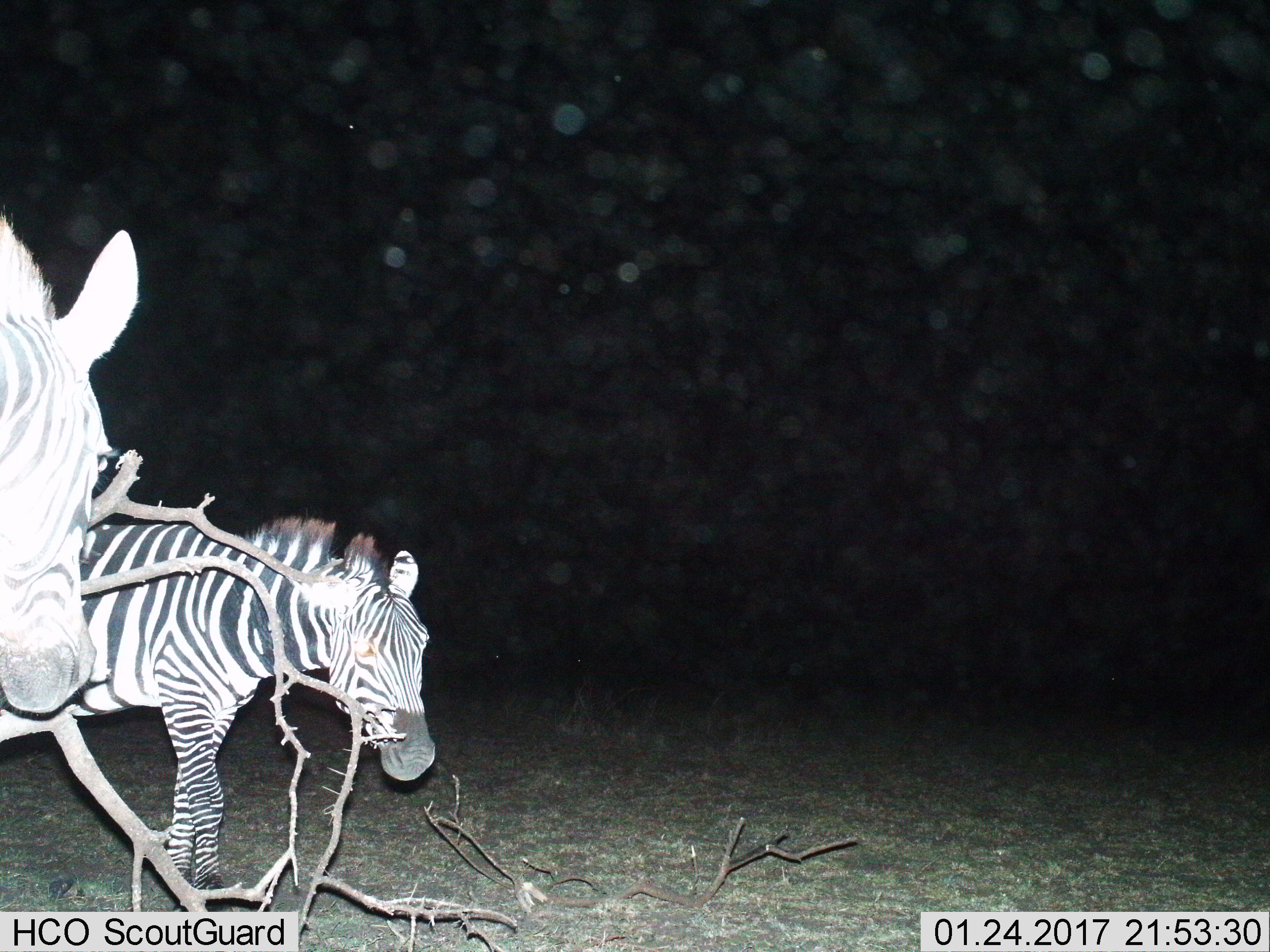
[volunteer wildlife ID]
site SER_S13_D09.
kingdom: Animalia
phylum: Chordata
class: Mammalia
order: Perissodactyla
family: Equidae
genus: Equus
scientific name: Equus quagga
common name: plains zebra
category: zebraplains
Zebraplains (plains zebra) (Equus quagga), count 2. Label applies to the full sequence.